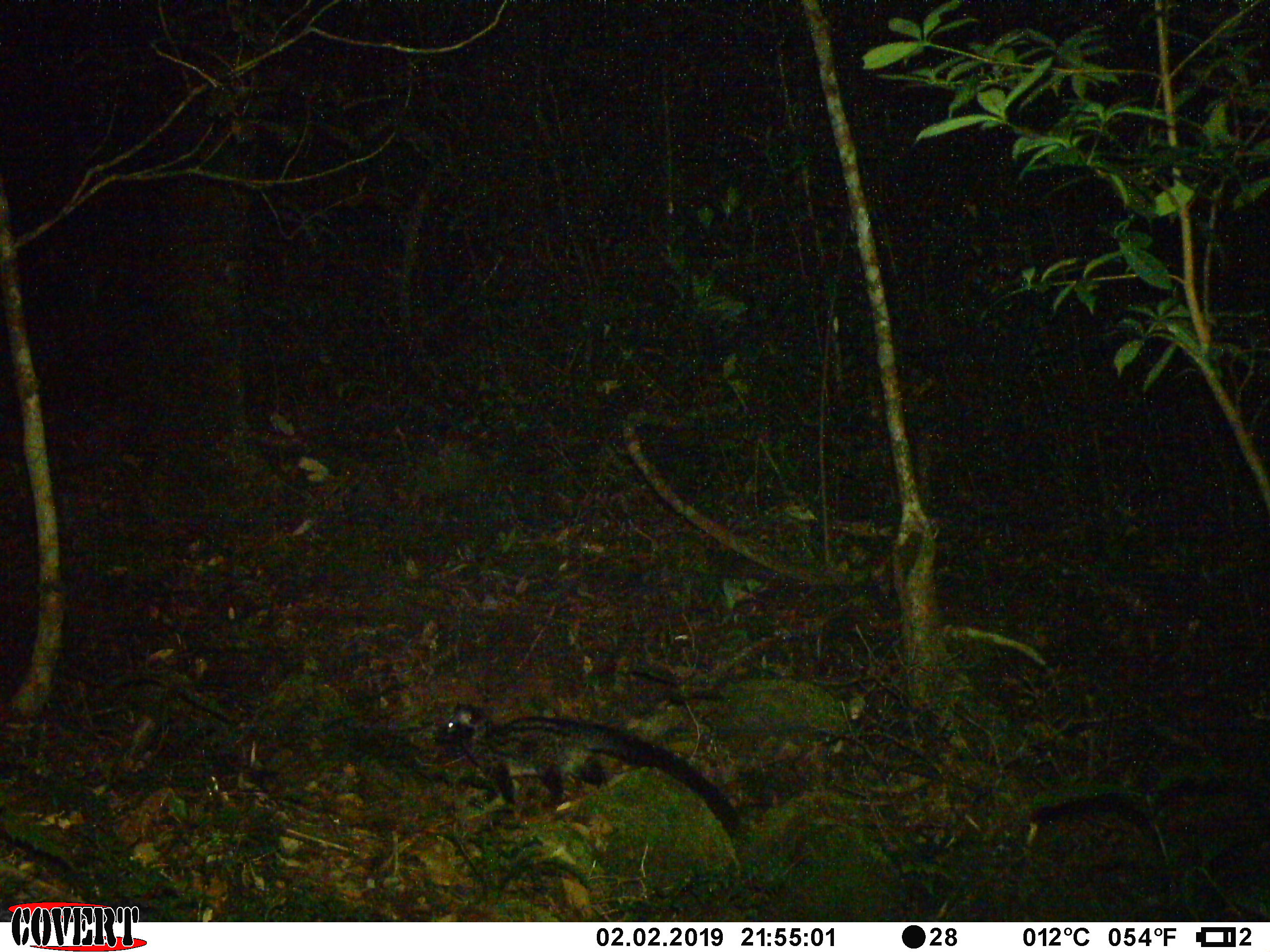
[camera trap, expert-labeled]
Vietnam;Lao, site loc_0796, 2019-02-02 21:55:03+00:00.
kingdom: Animalia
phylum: Chordata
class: Mammalia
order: Carnivora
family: Viverridae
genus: Paradoxurus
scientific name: Paradoxurus hermaphroditus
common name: common palm civet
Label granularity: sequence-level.